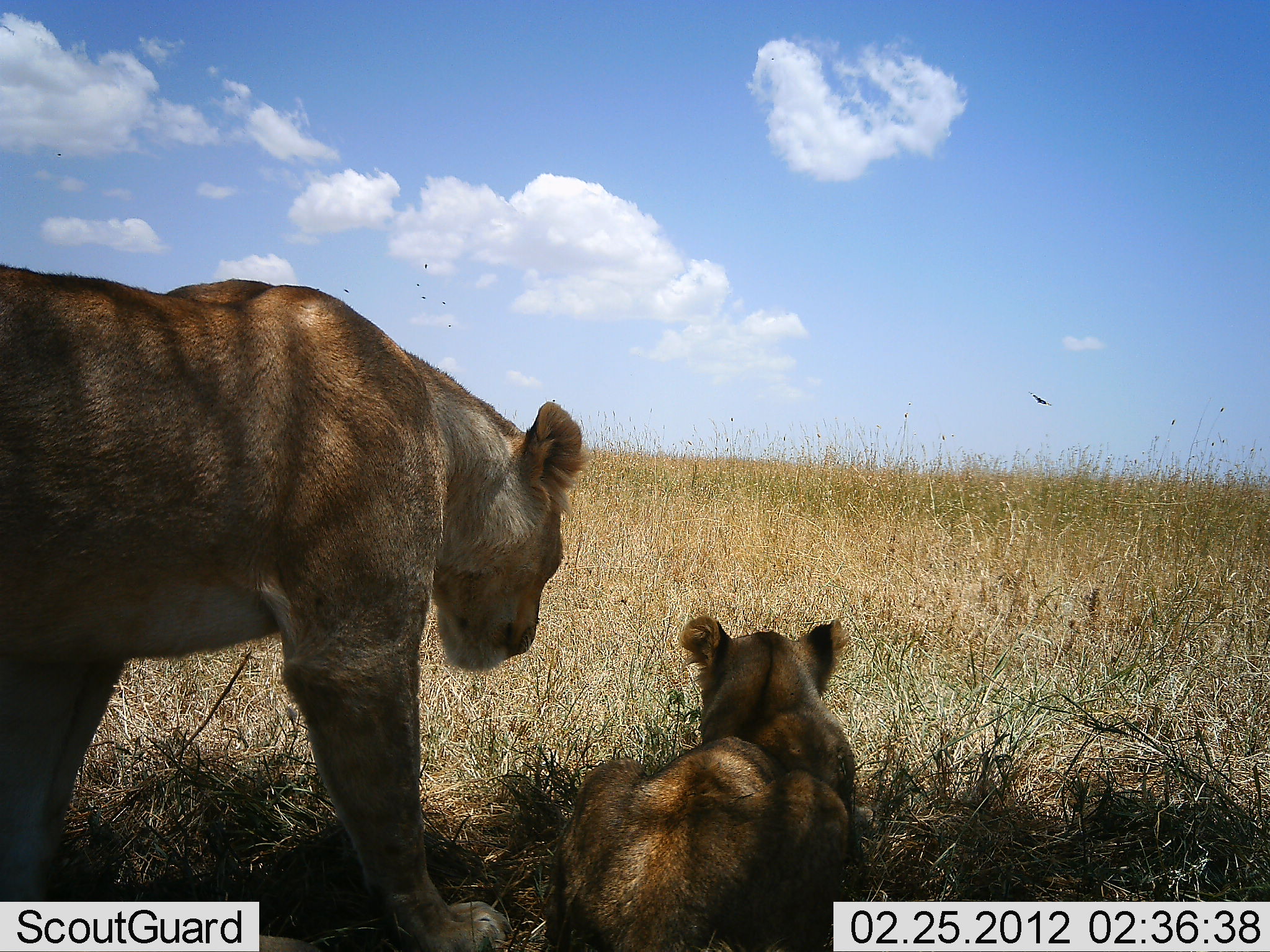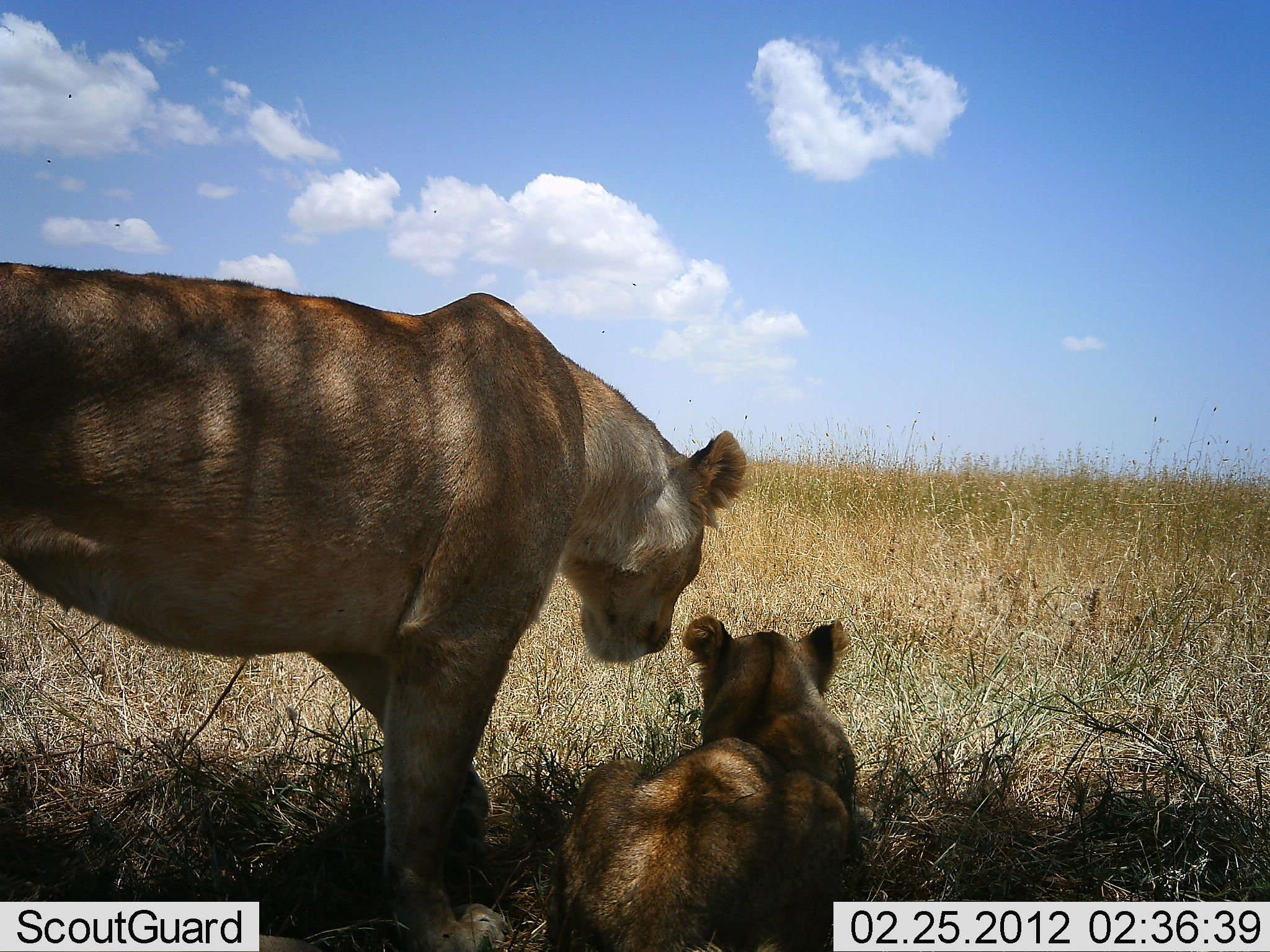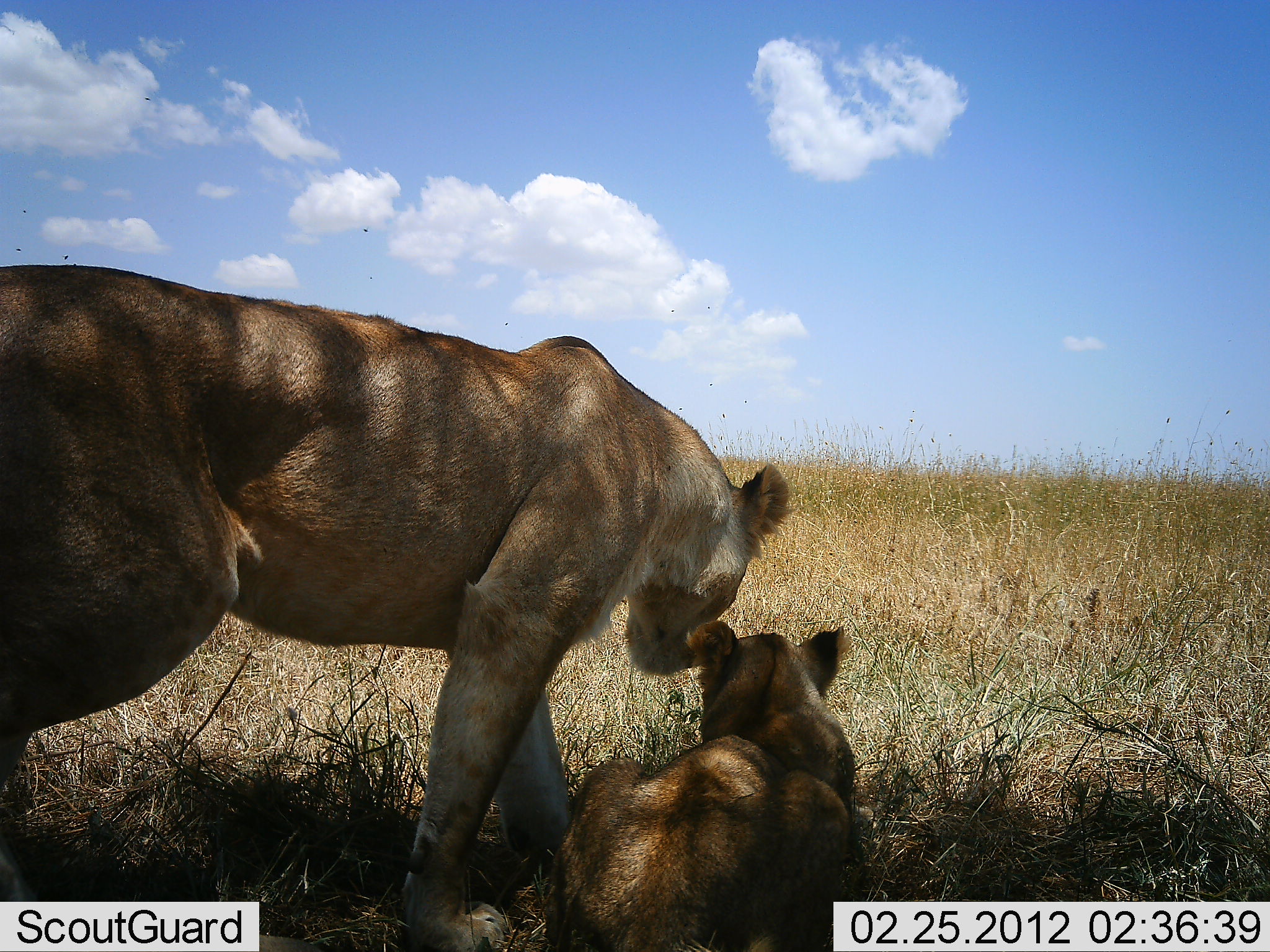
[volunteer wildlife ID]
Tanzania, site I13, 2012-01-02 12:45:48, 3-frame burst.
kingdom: Animalia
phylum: Chordata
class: Mammalia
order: Carnivora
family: Felidae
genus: Panthera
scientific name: Panthera leo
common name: lion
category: lionfemale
Lionfemale (lion) (Panthera leo), count 2. Behavior (volunteer vote fractions): standing 56%, resting 89%, moving 33%, interacting 22%. Young present (vote fraction): 56%. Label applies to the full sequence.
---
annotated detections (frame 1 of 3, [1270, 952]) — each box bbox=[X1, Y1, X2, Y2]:
animal: bbox=[1, 265, 585, 952]; bbox=[543, 614, 856, 952]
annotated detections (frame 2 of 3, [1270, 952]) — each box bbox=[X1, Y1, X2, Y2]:
animal: bbox=[0, 262, 746, 952]; bbox=[545, 614, 876, 952]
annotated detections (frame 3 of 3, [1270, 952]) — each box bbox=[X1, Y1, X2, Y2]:
animal: bbox=[0, 265, 795, 951]; bbox=[544, 620, 873, 952]